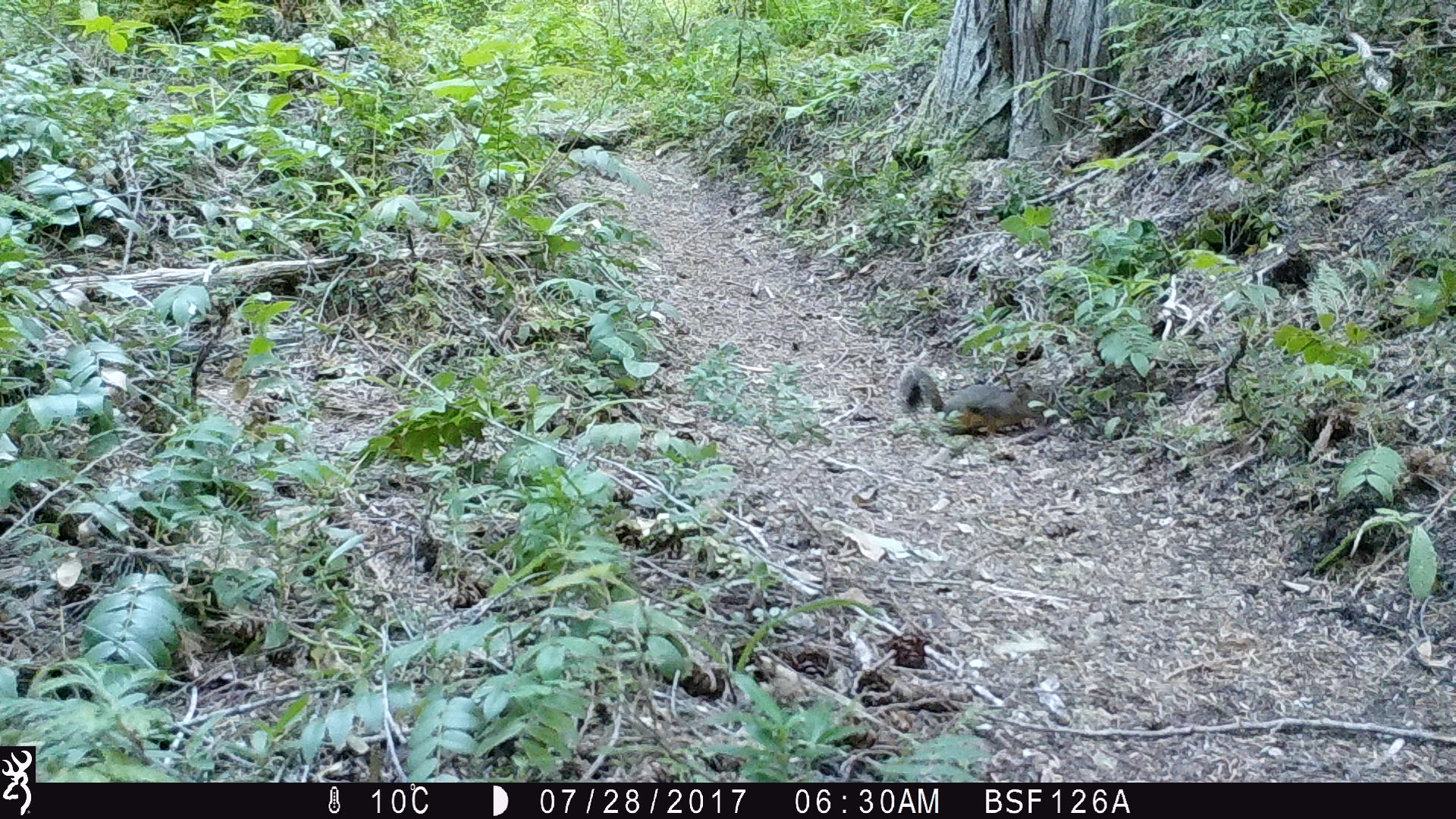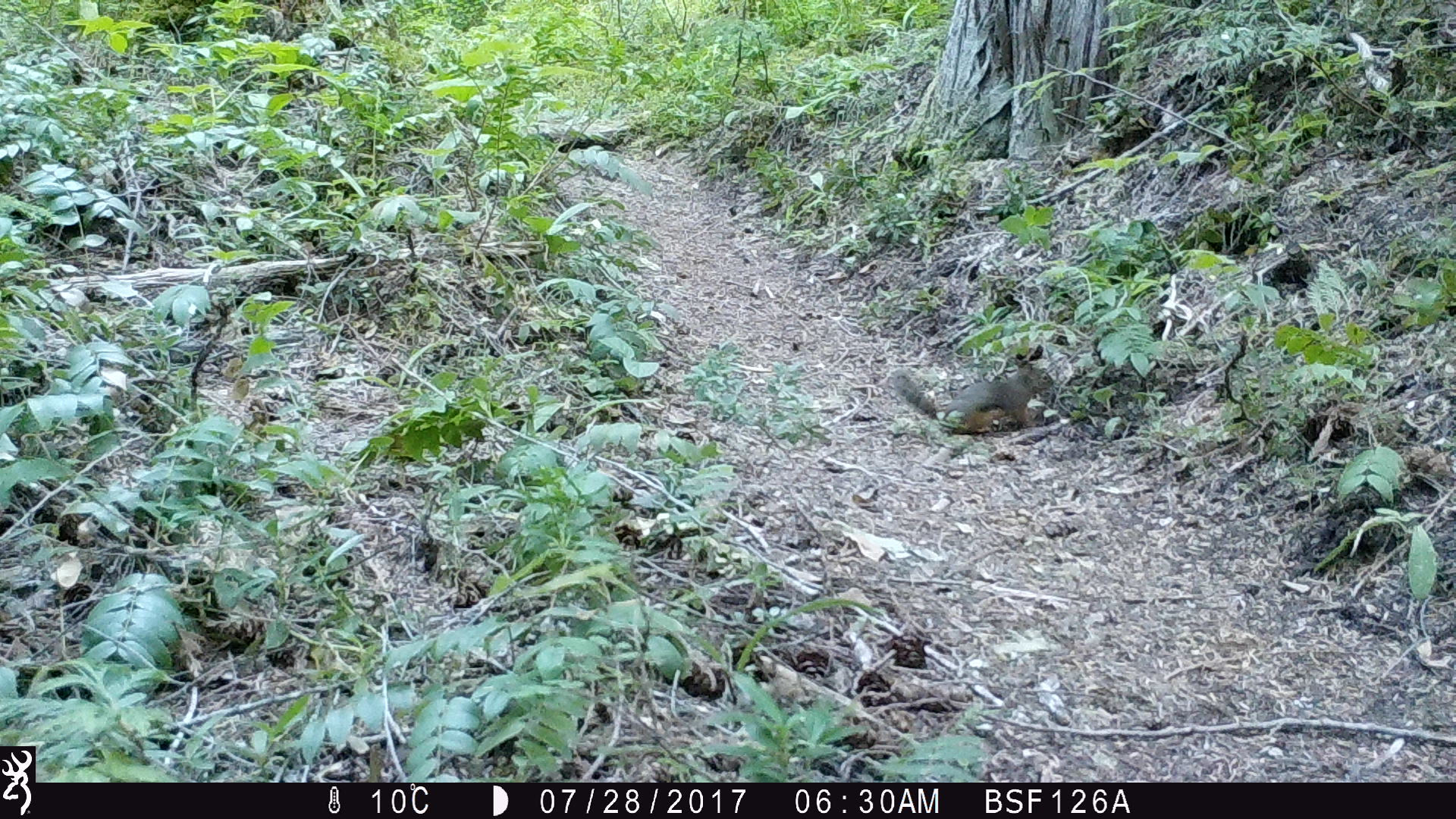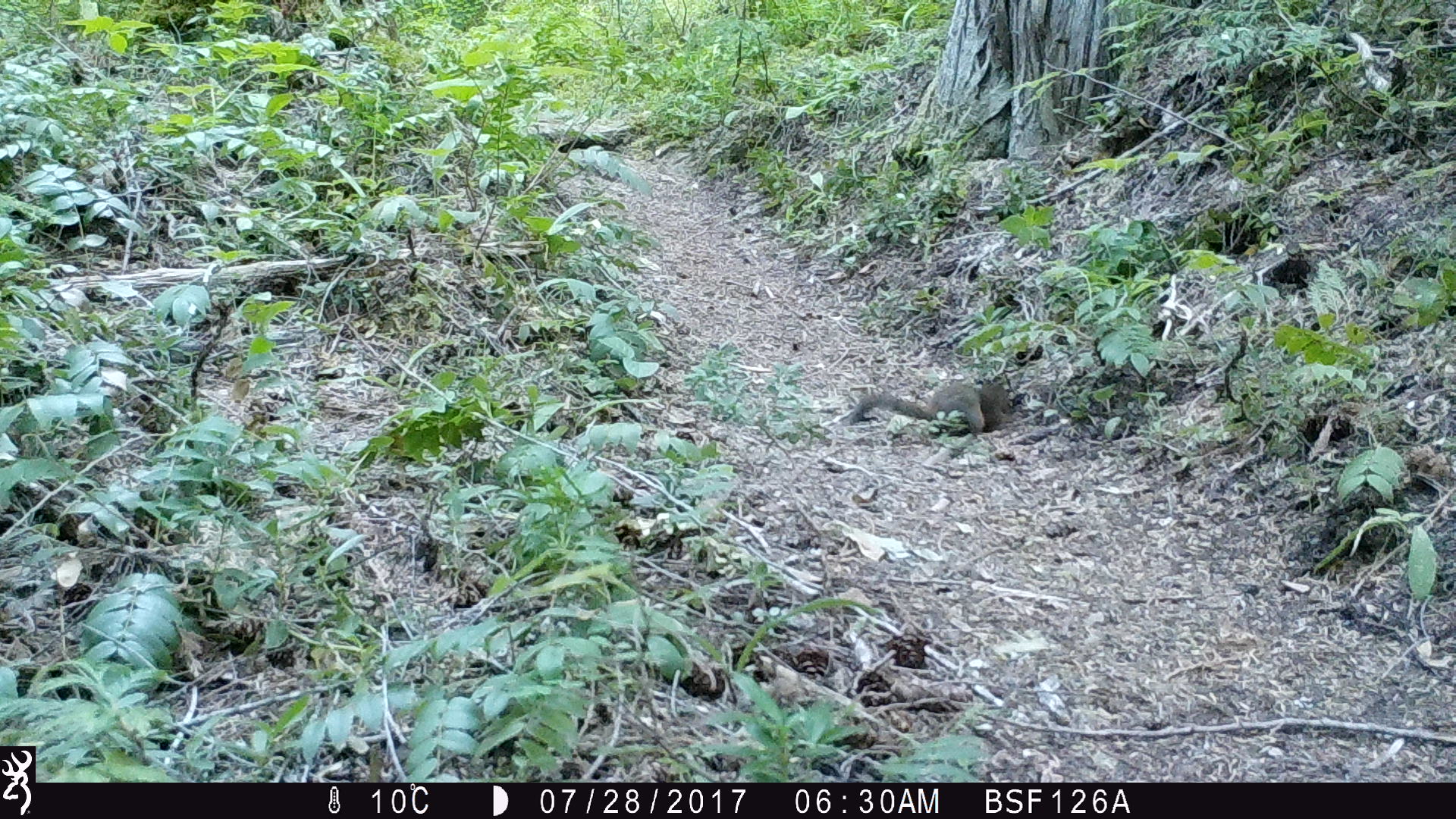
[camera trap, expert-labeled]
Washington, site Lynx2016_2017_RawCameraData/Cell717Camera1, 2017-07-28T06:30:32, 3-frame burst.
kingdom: Animalia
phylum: Chordata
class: Mammalia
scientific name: Mammalia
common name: small mammal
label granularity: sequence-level